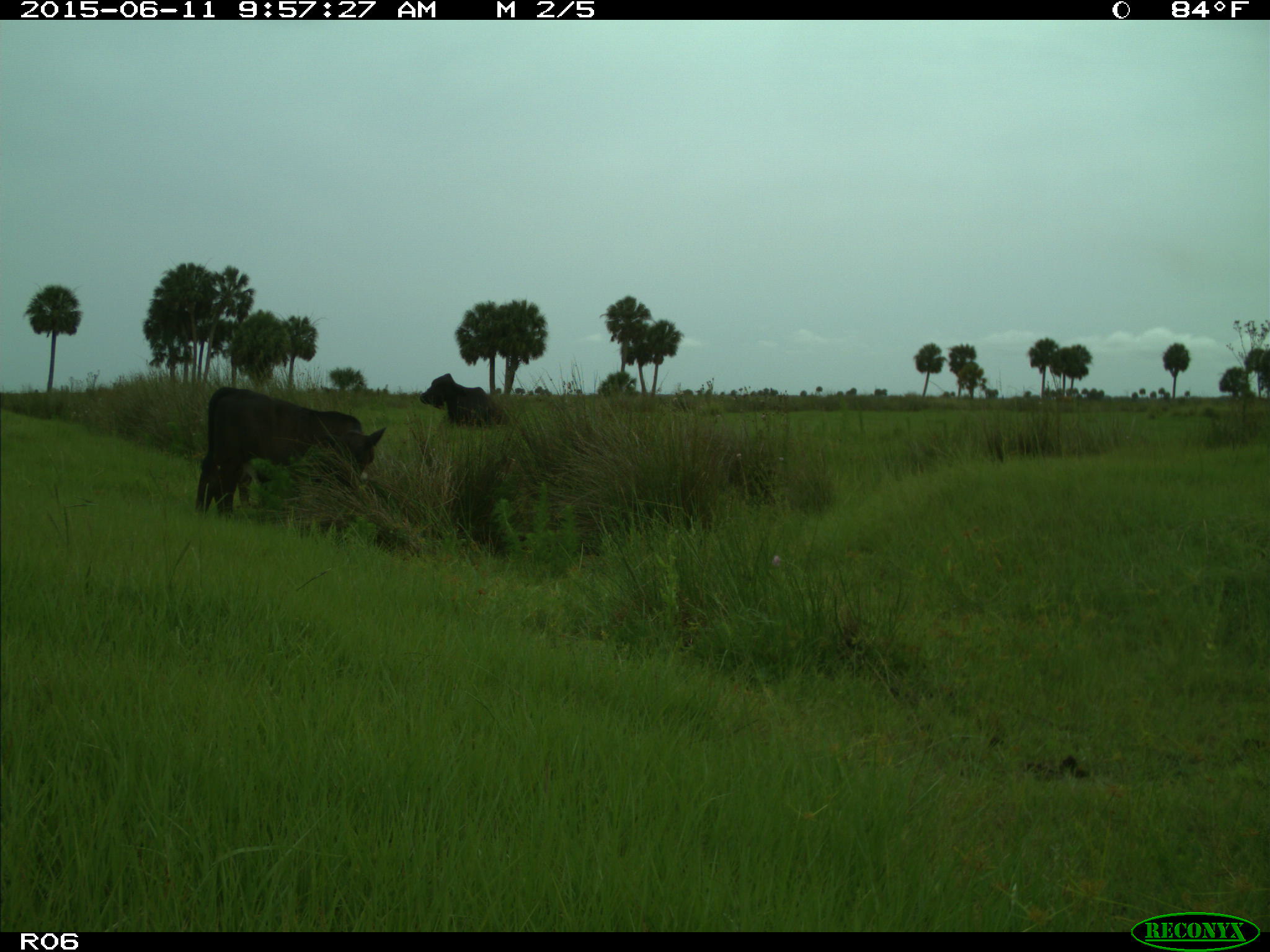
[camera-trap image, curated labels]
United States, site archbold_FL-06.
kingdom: Animalia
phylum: Chordata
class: Mammalia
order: Artiodactyla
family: Bovidae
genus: Bos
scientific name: Bos taurus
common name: domestic cow